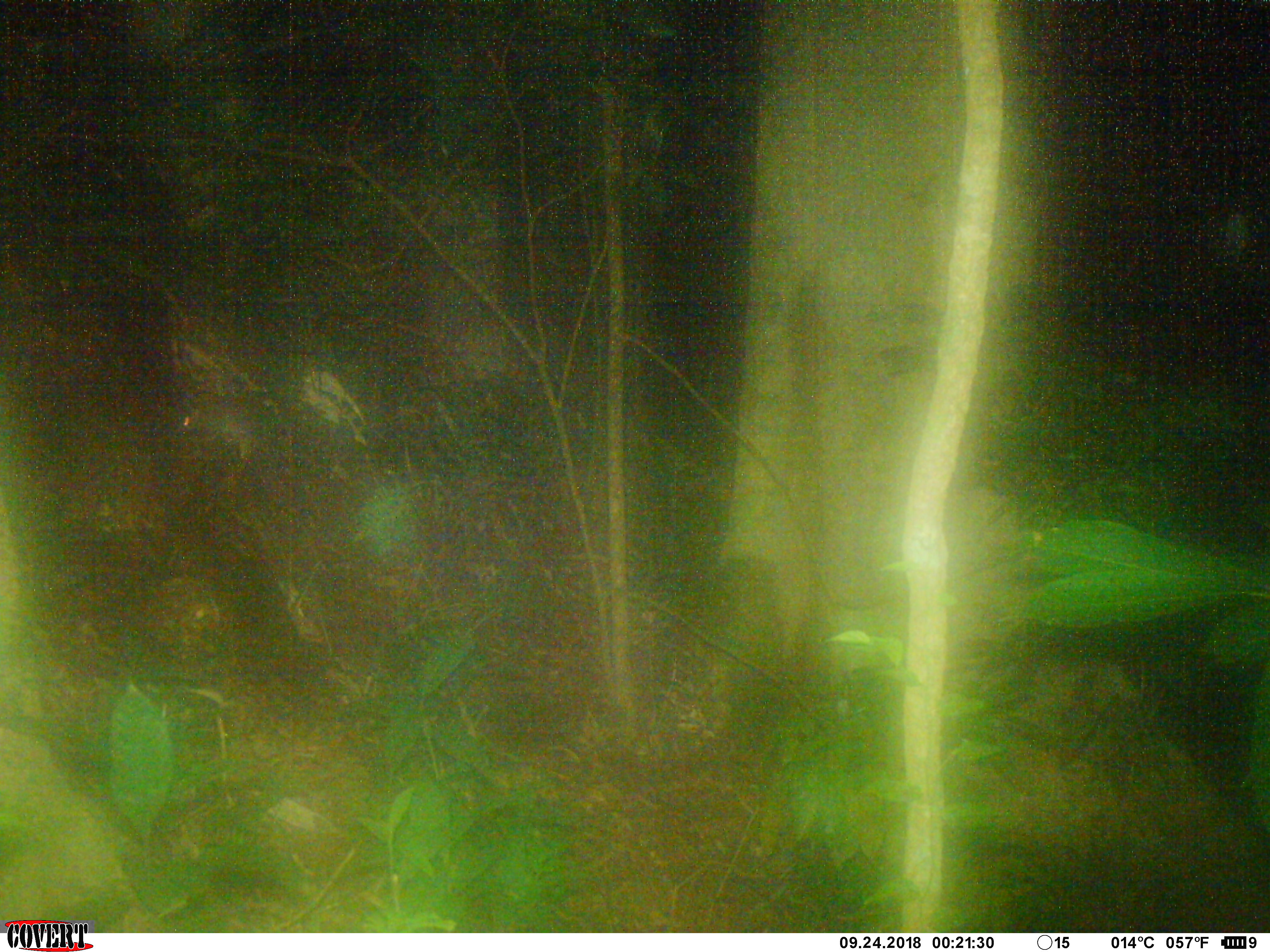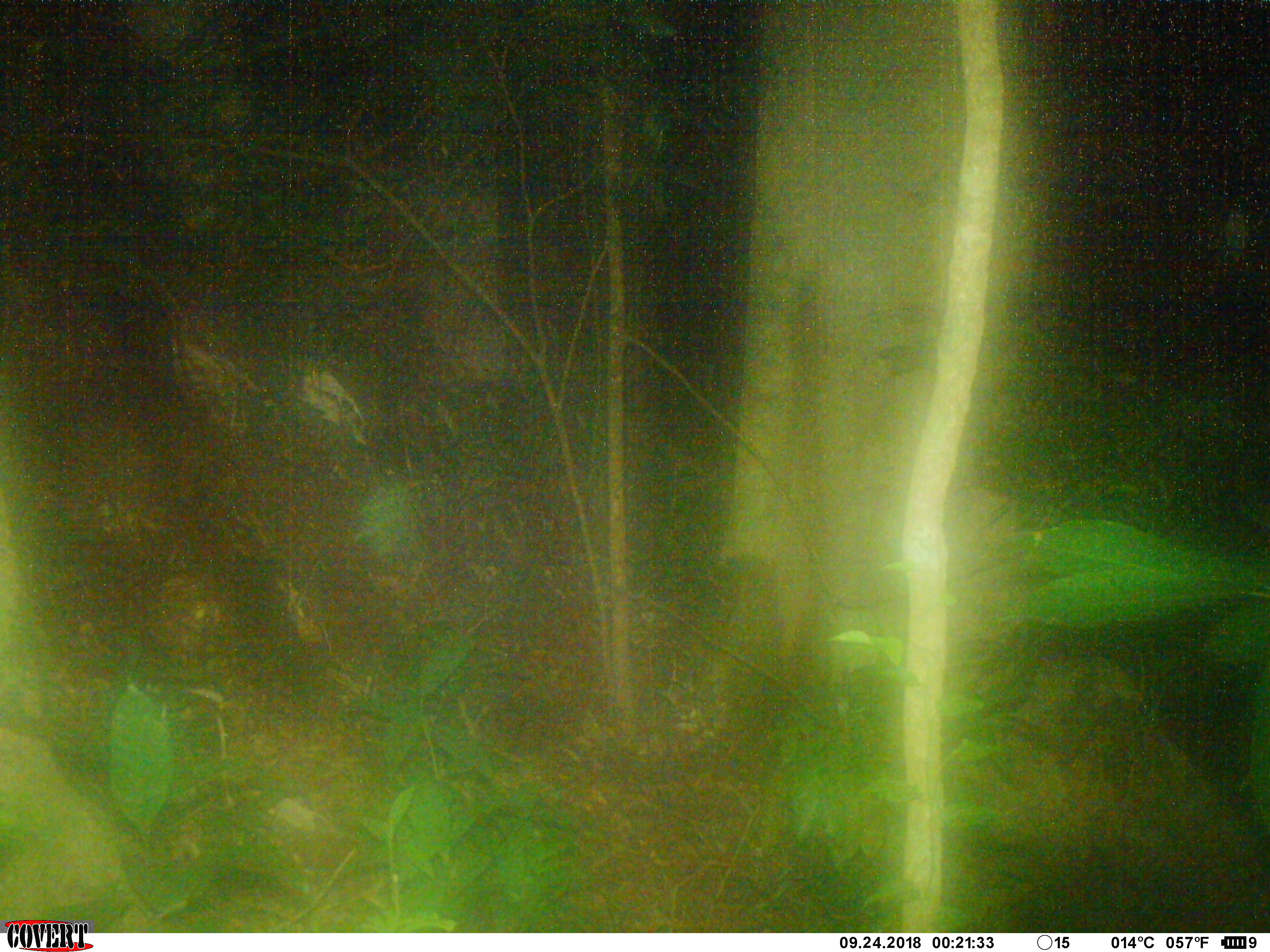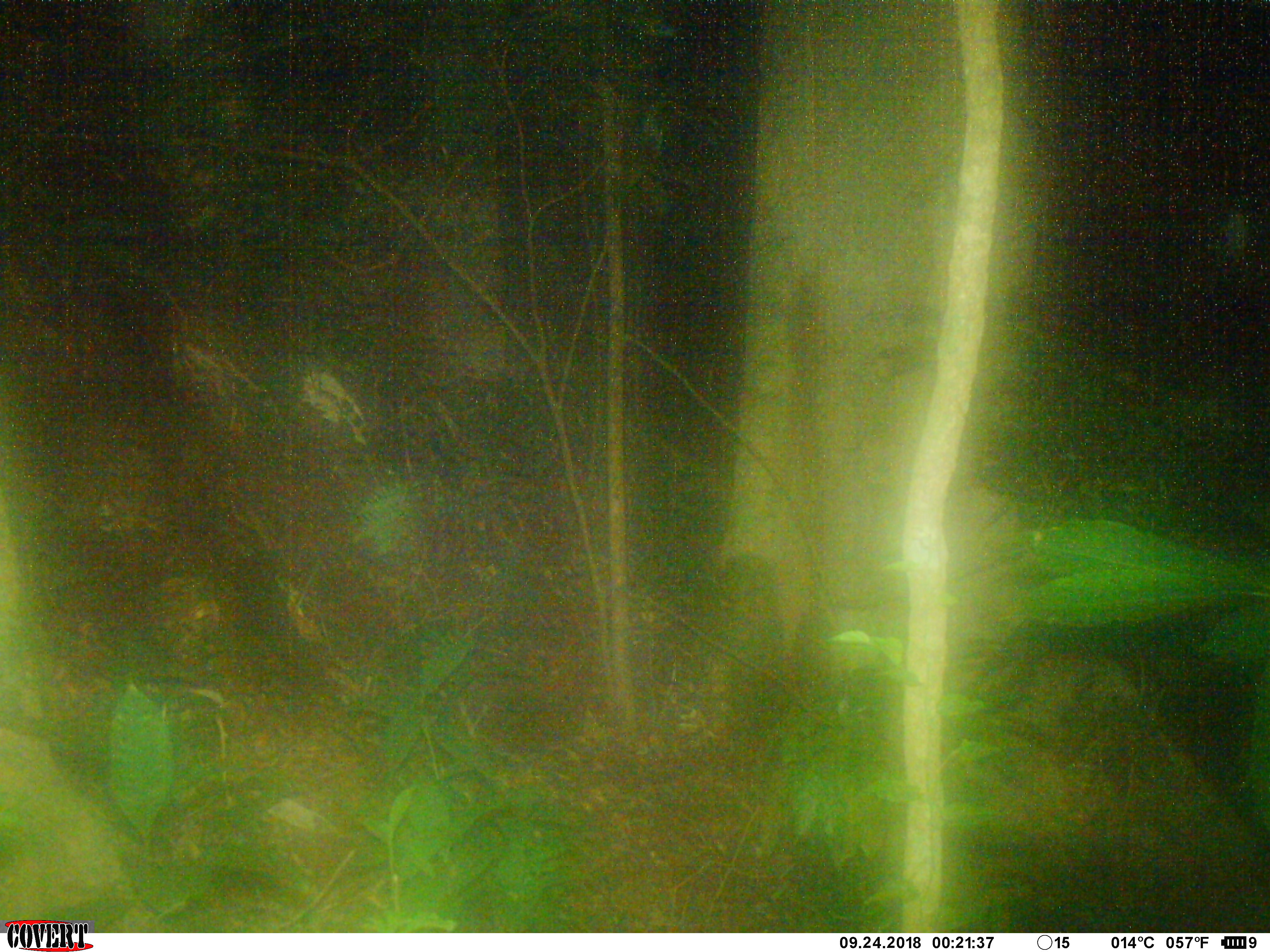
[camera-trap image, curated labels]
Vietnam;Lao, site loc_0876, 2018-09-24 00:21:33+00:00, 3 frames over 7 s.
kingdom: Animalia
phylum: Chordata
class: Mammalia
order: Rodentia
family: Muridae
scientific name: Muridae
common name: old-world mice and rats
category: unidentified murid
Unidentified murid (old-world mice and rats) (Muridae). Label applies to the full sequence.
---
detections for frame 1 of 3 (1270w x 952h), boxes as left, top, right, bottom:
unidentified murid: 173, 387, 263, 460